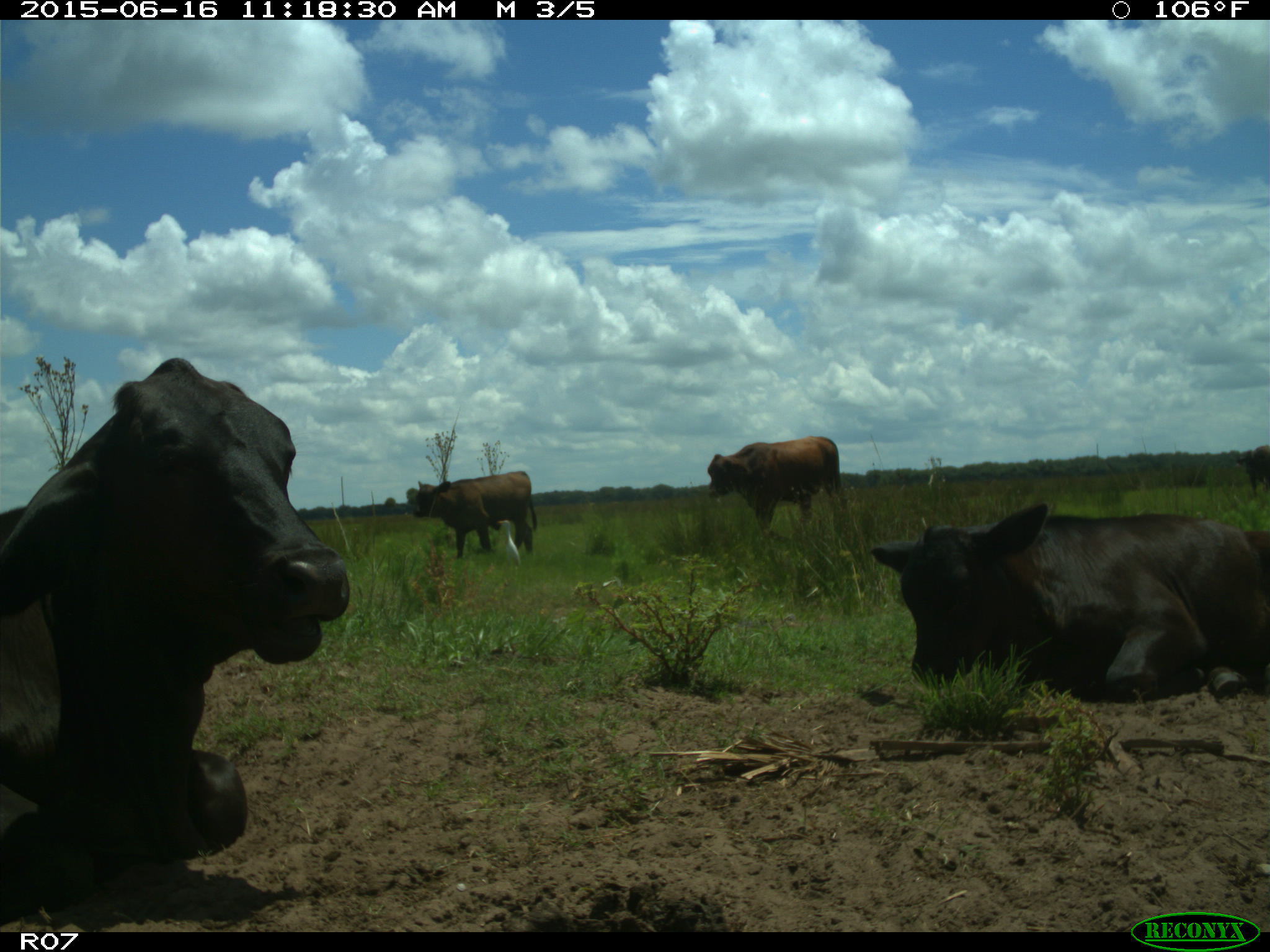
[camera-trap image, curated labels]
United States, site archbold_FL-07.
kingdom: Animalia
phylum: Chordata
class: Mammalia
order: Artiodactyla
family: Bovidae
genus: Bos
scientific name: Bos taurus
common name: domestic cow